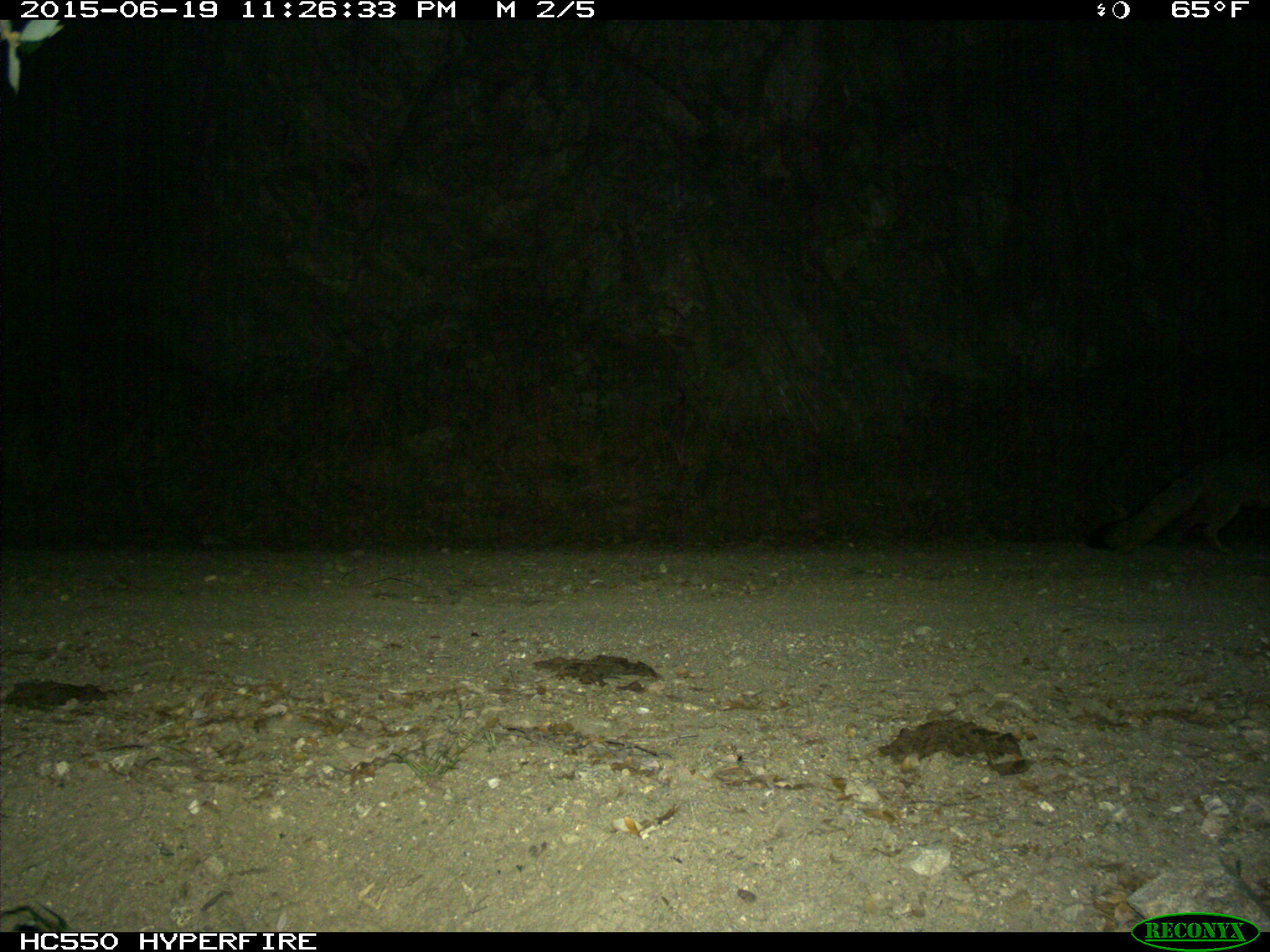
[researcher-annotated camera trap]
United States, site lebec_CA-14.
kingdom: Animalia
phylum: Chordata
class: Mammalia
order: Carnivora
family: Canidae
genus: Urocyon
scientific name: Urocyon cinereoargenteus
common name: gray fox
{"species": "Urocyon cinereoargenteus (gray fox)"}